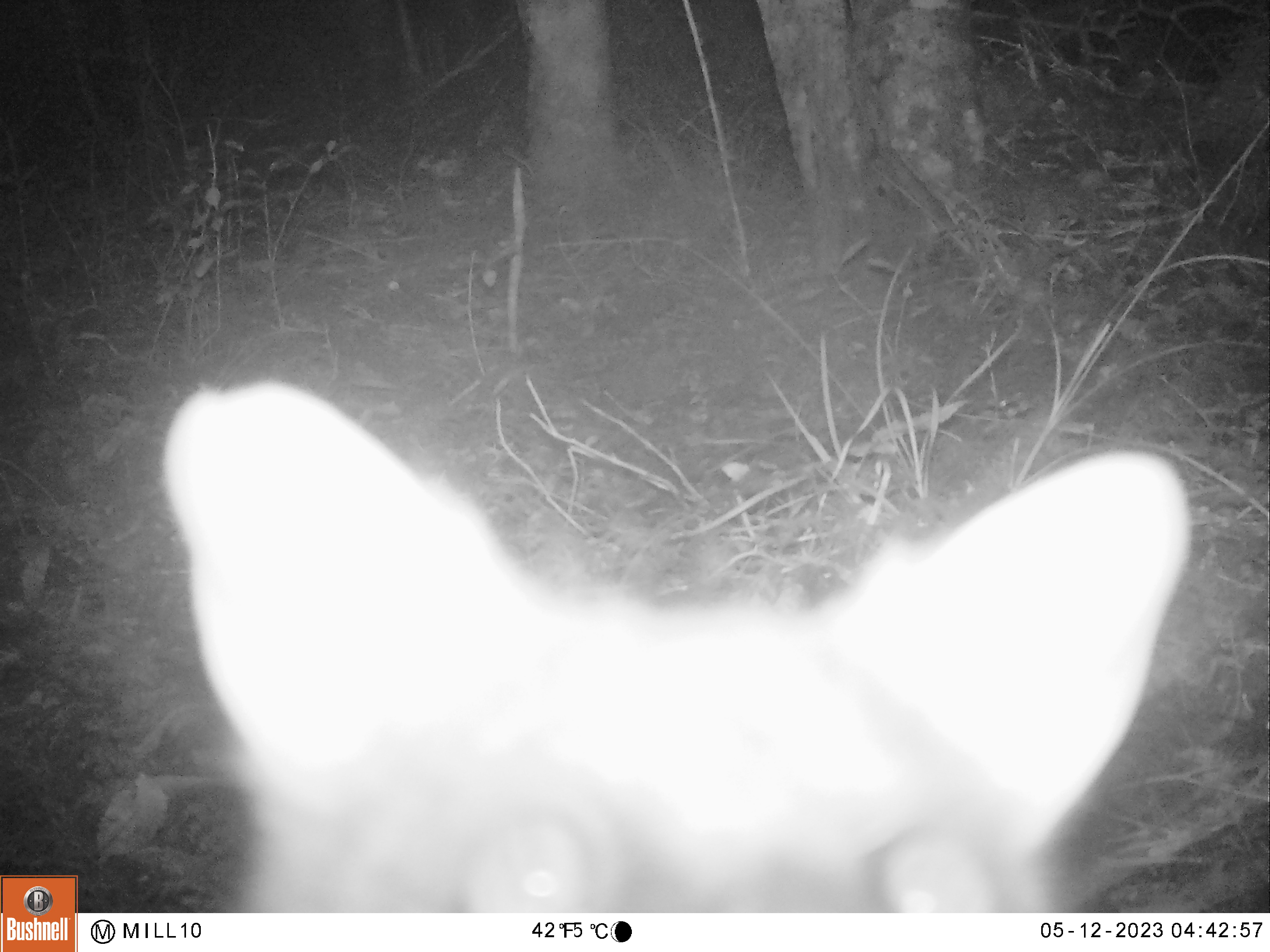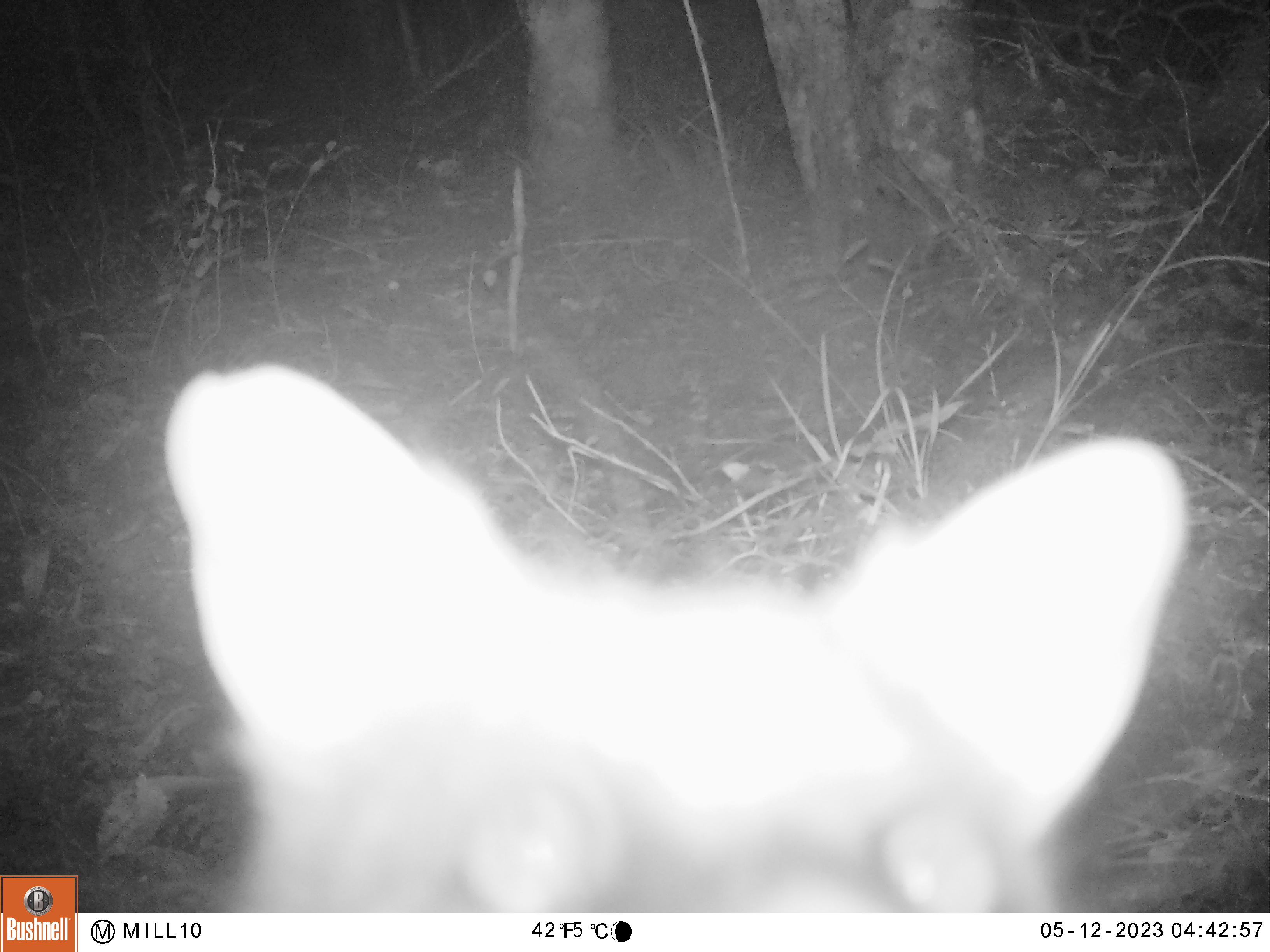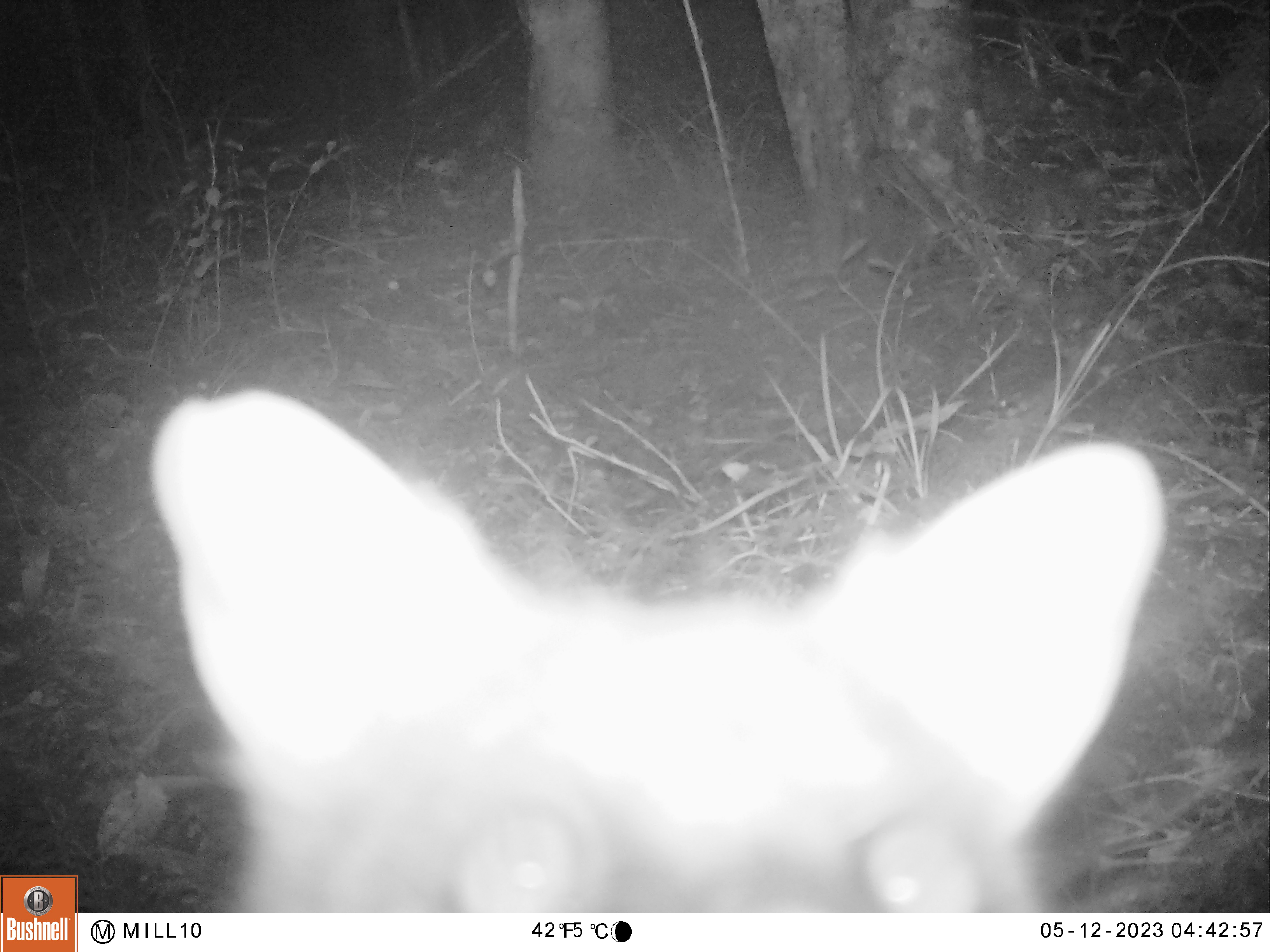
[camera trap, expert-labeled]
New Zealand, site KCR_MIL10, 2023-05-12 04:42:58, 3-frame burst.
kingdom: Animalia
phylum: Chordata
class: Mammalia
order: Diprotodontia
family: Phalangeridae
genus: Trichosurus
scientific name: Trichosurus vulpecula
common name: common brushtail possum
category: possum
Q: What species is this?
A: Possum (common brushtail possum) (Trichosurus vulpecula).